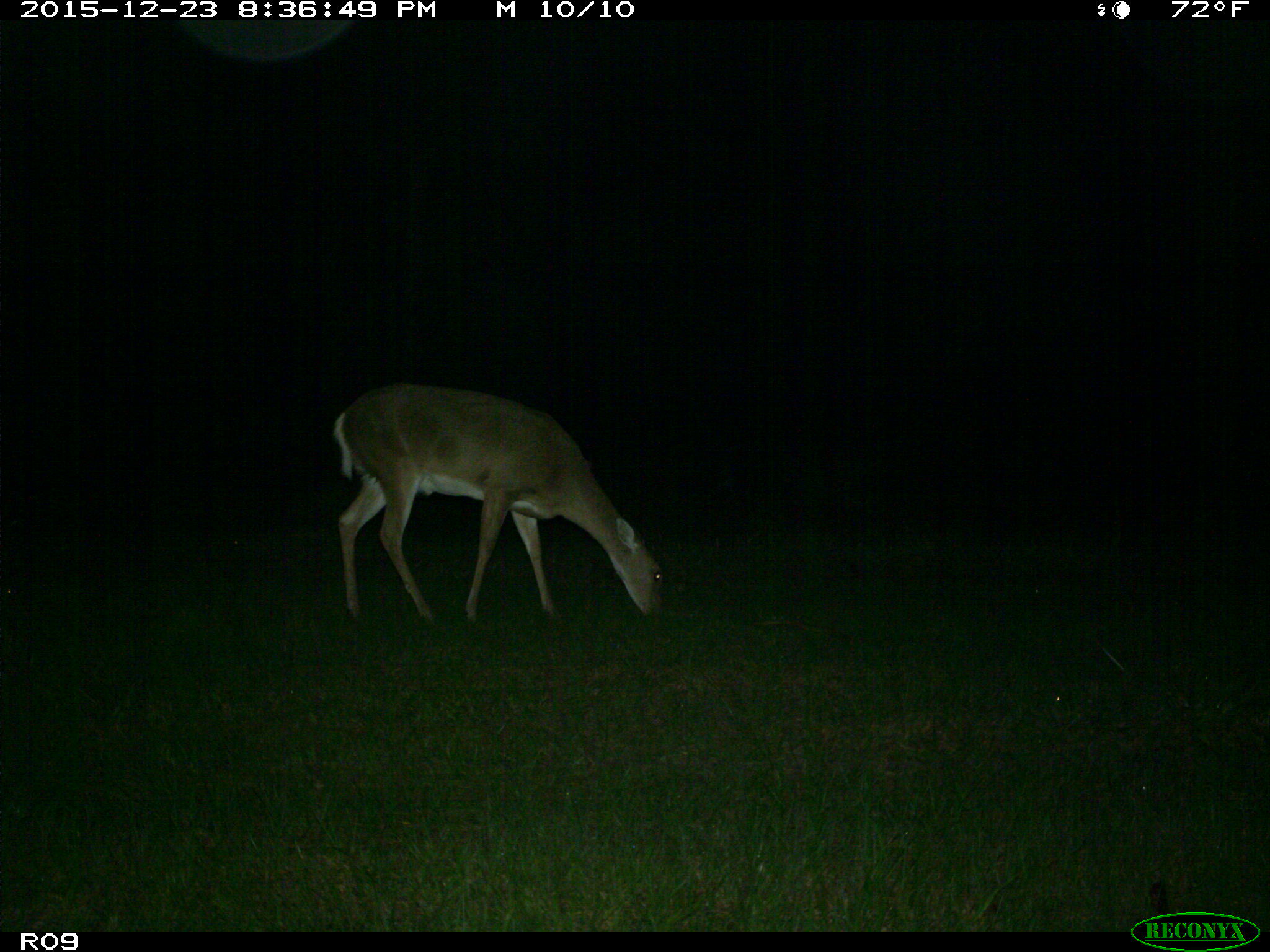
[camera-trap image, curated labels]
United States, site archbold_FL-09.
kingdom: Animalia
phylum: Chordata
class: Mammalia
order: Artiodactyla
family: Cervidae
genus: Odocoileus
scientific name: Odocoileus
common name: deer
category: unidentified deer